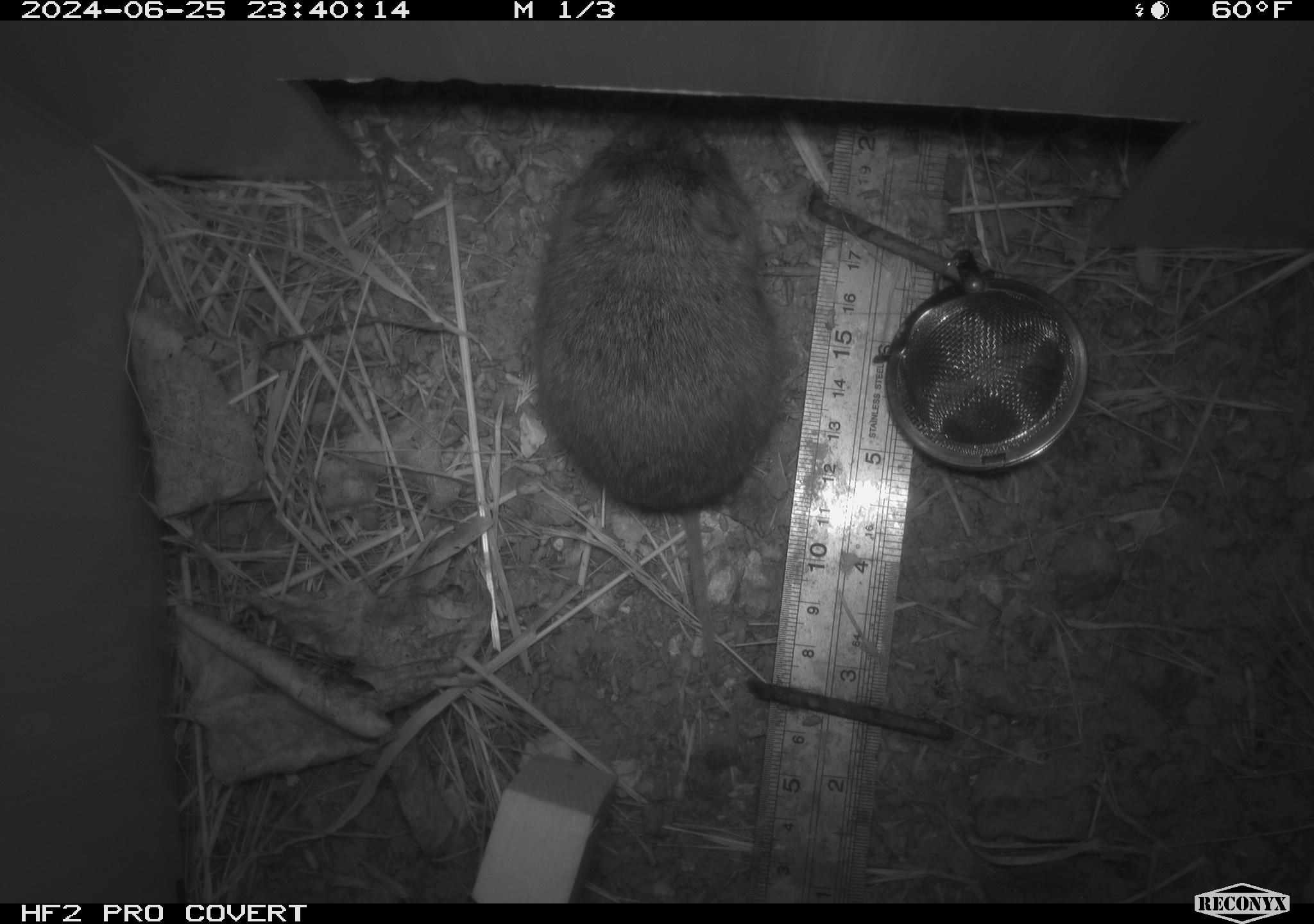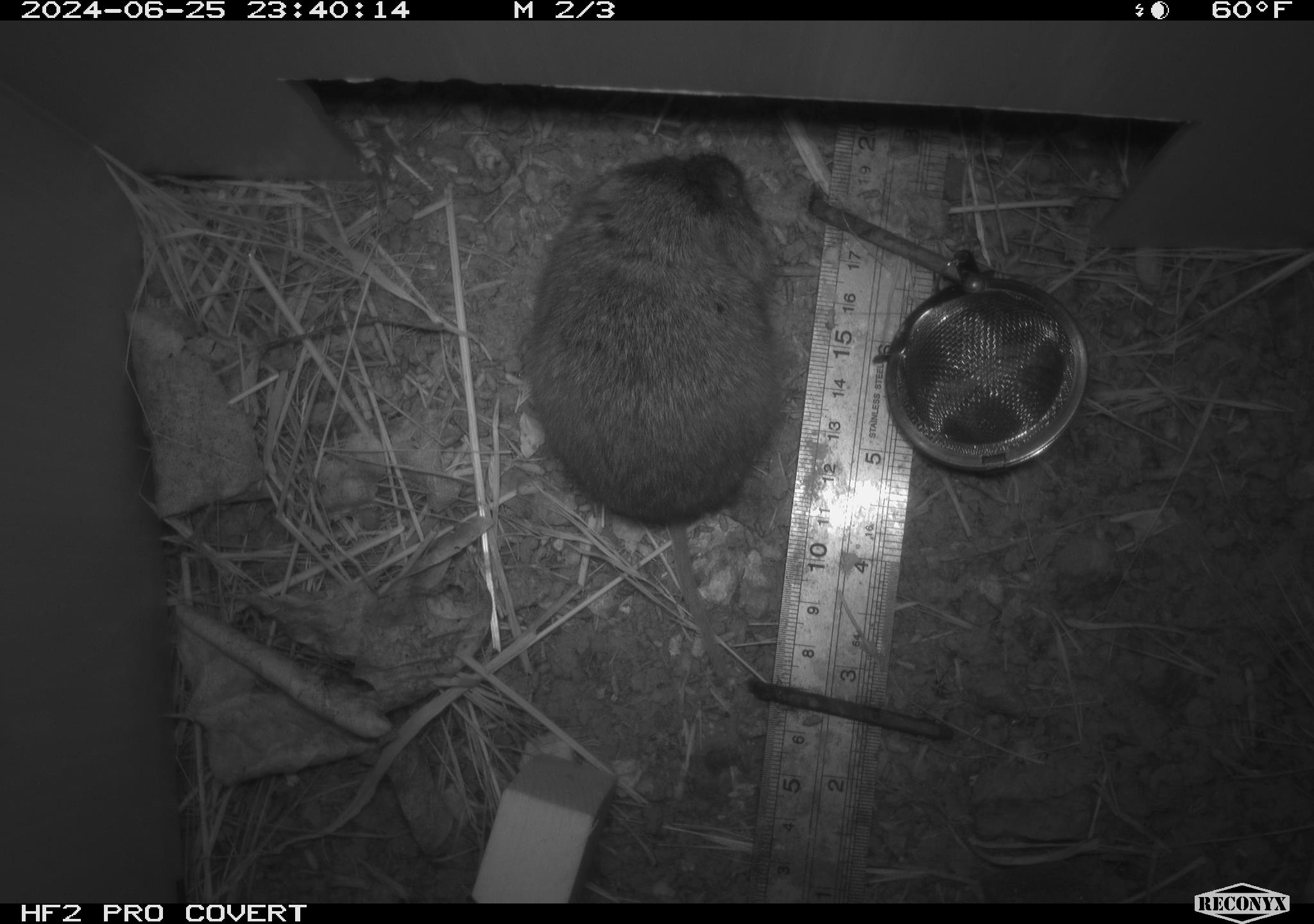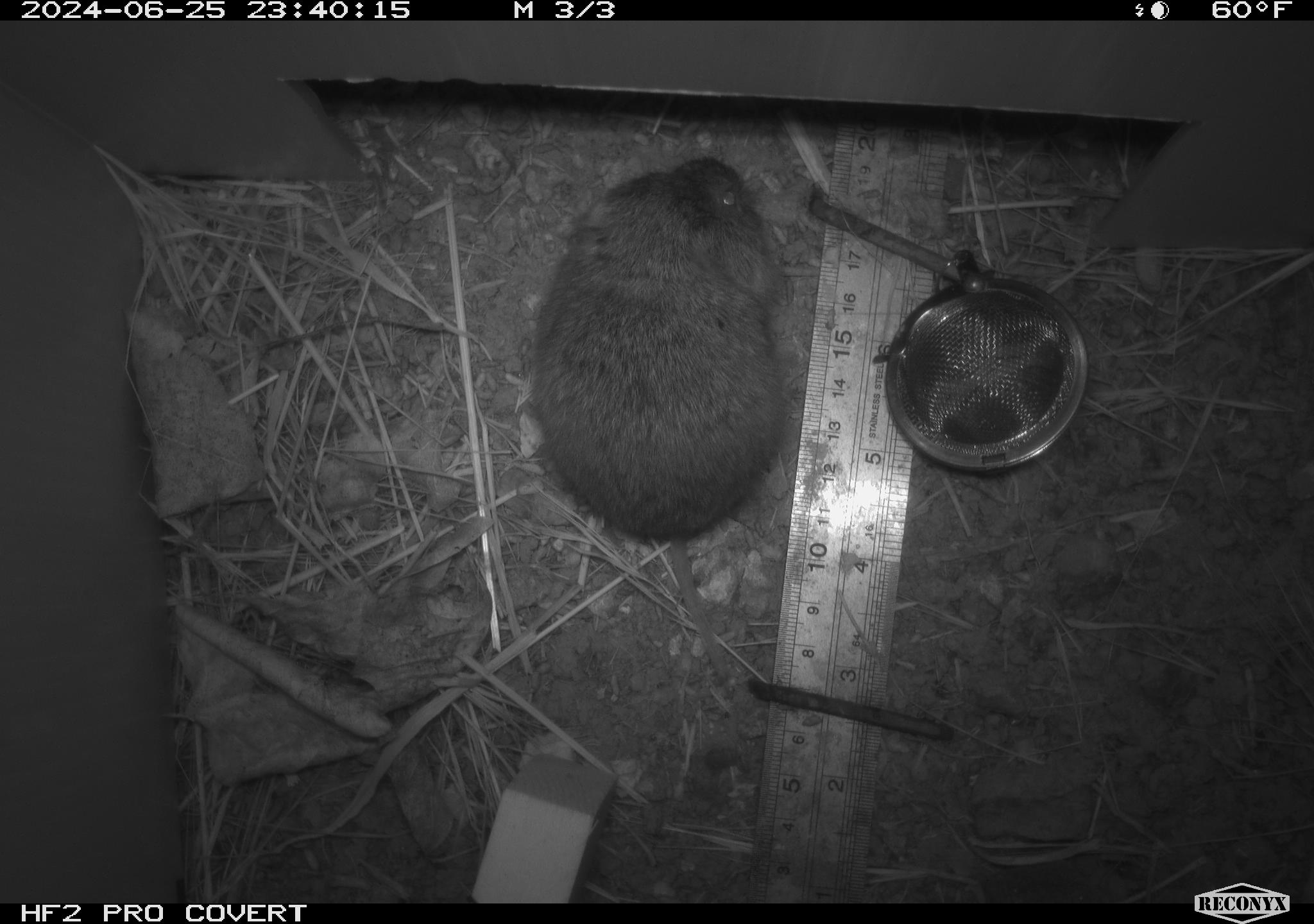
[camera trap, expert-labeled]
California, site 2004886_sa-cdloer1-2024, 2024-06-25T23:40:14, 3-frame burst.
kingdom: Animalia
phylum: Chordata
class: Mammalia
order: Rodentia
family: Cricetidae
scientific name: Arvicolinae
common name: voles, lemmings, and muskrats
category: arvicolinae subfamily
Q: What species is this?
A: Arvicolinae subfamily (voles, lemmings, and muskrats) (Arvicolinae).